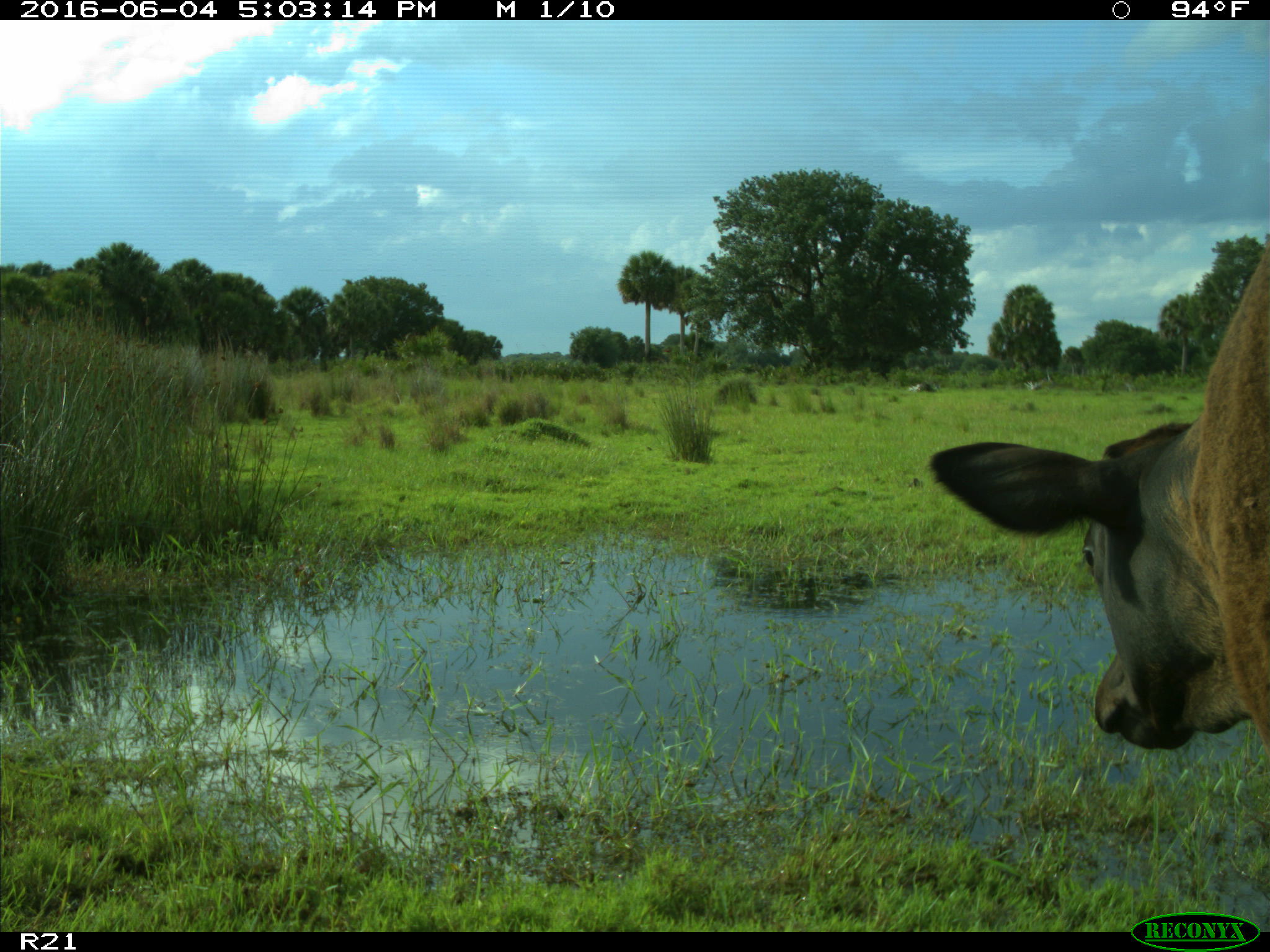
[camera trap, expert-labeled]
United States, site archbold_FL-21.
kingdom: Animalia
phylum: Chordata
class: Mammalia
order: Artiodactyla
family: Bovidae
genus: Bos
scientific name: Bos taurus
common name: domestic cow